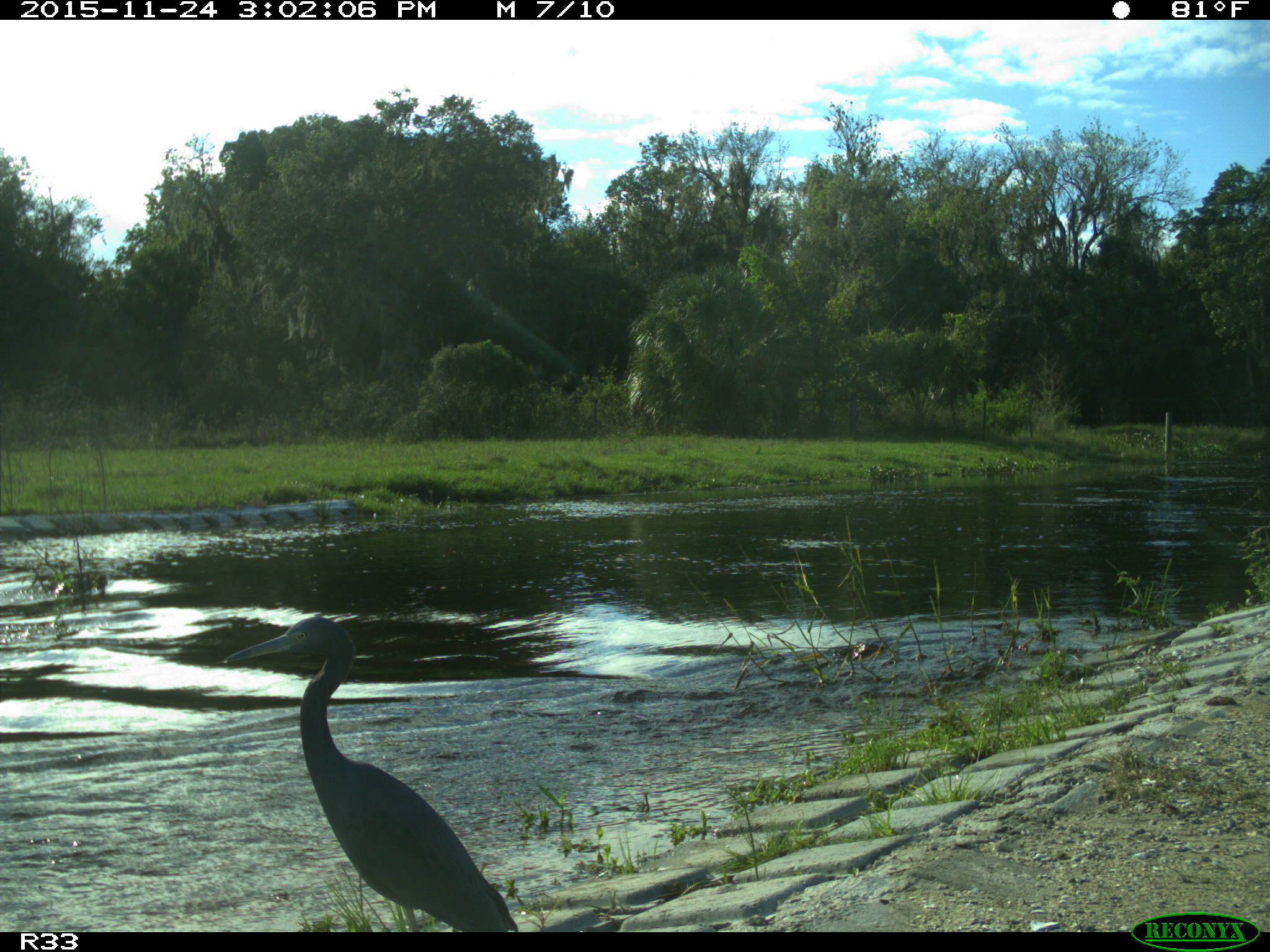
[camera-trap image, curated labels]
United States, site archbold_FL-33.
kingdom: Animalia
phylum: Chordata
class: Aves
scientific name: Aves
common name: birds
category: unidentified bird